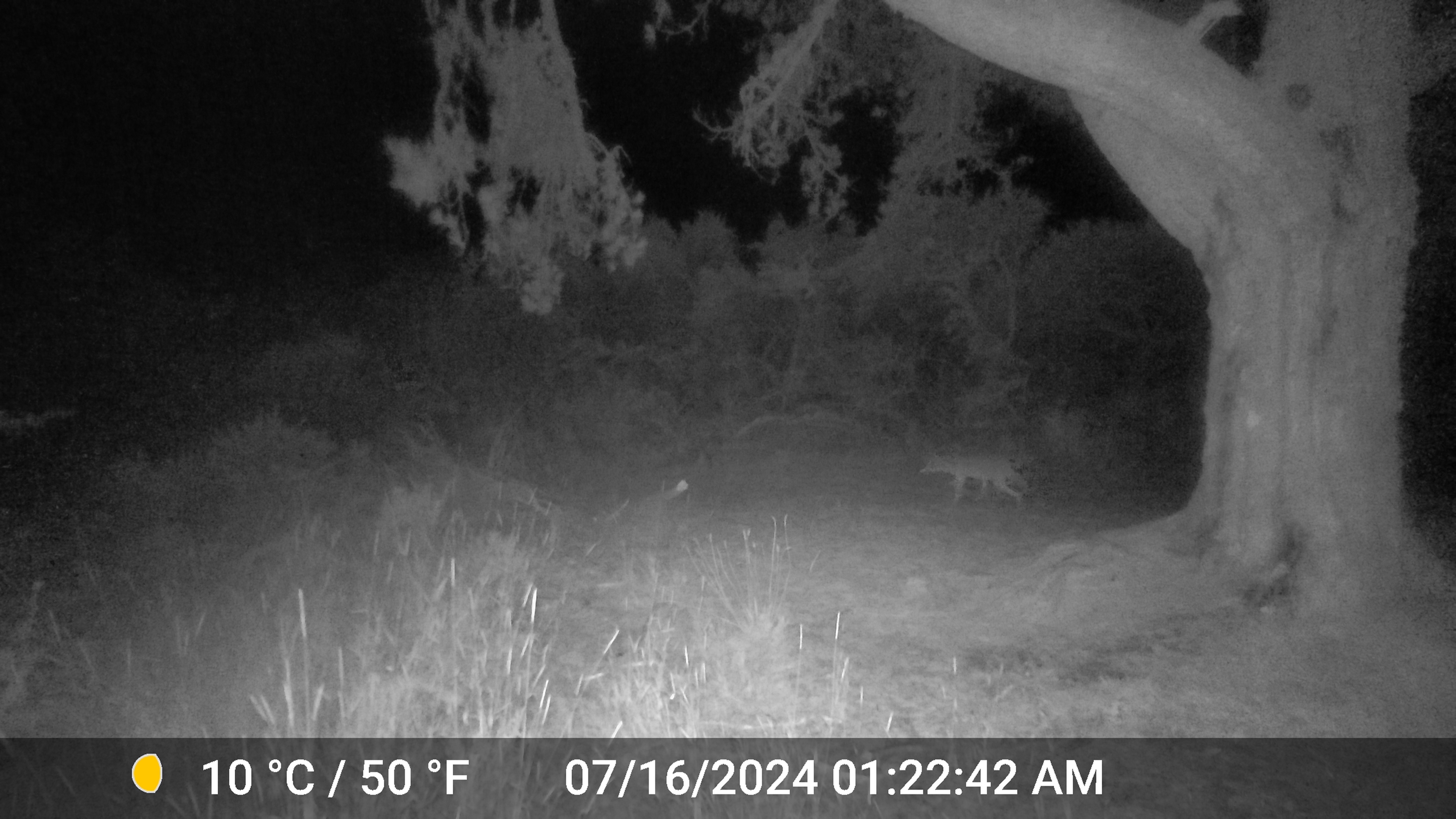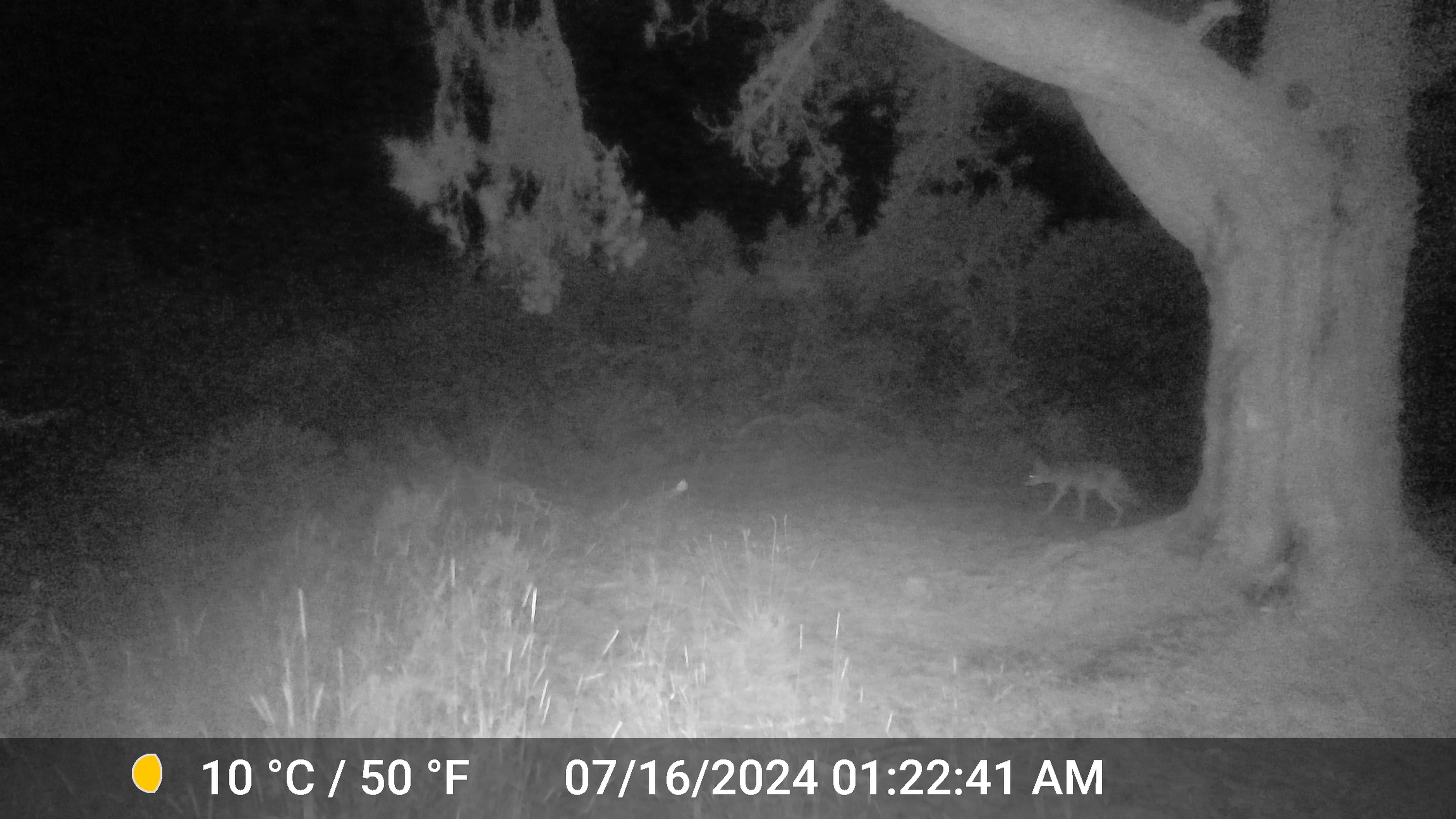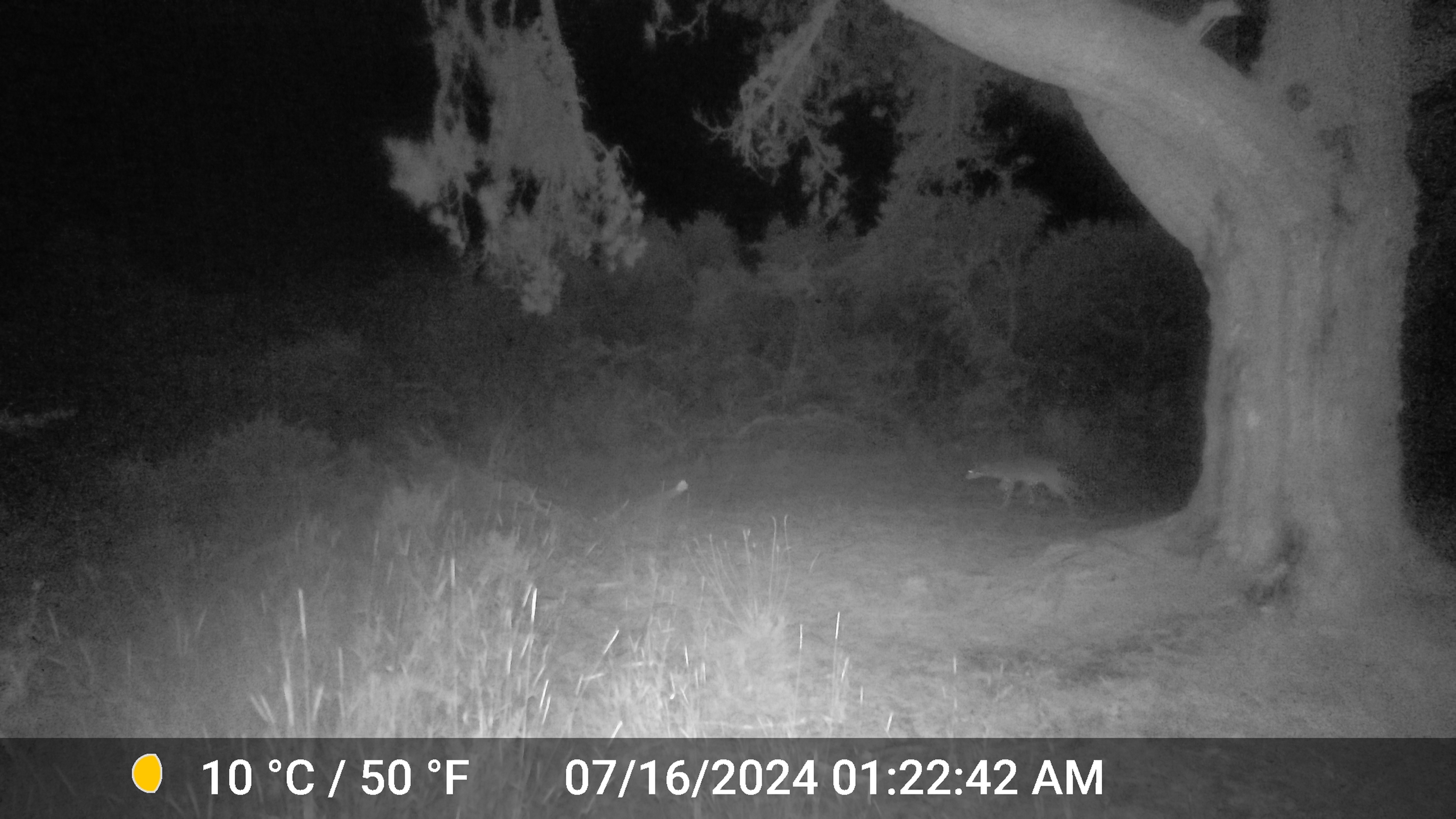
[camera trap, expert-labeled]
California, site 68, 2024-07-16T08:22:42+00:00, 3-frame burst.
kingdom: Animalia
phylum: Chordata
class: Mammalia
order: Carnivora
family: Canidae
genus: Canis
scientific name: Canis latrans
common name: coyote